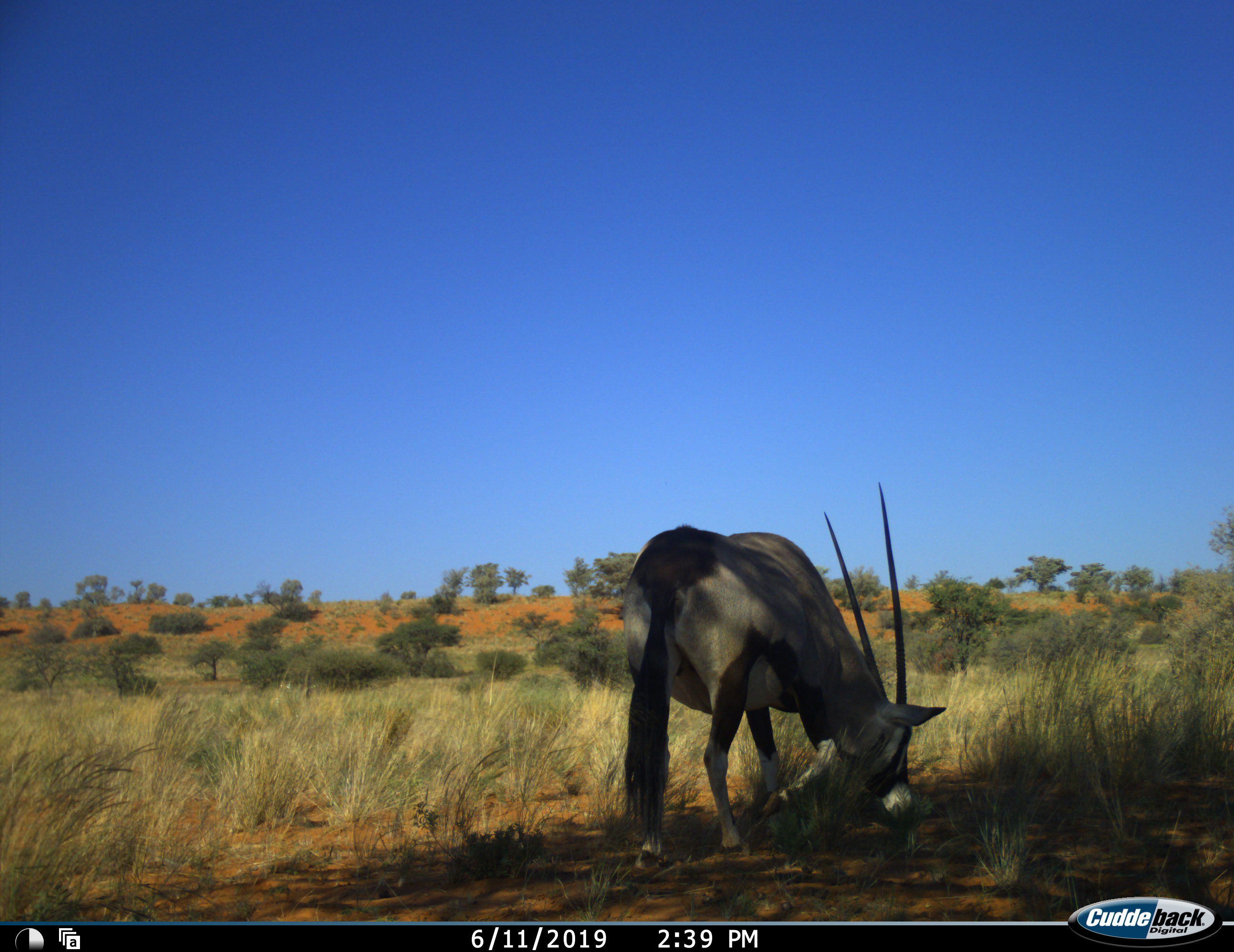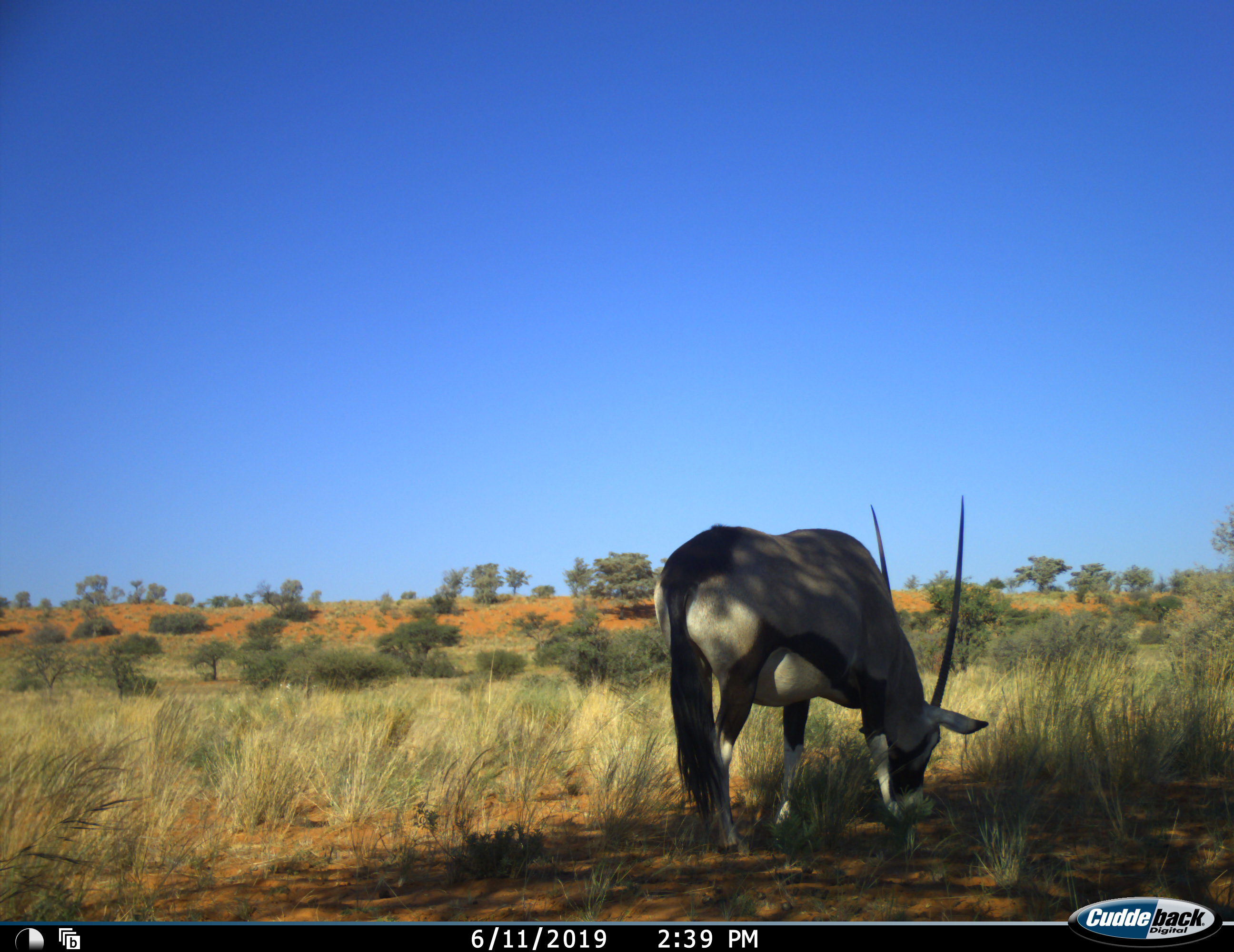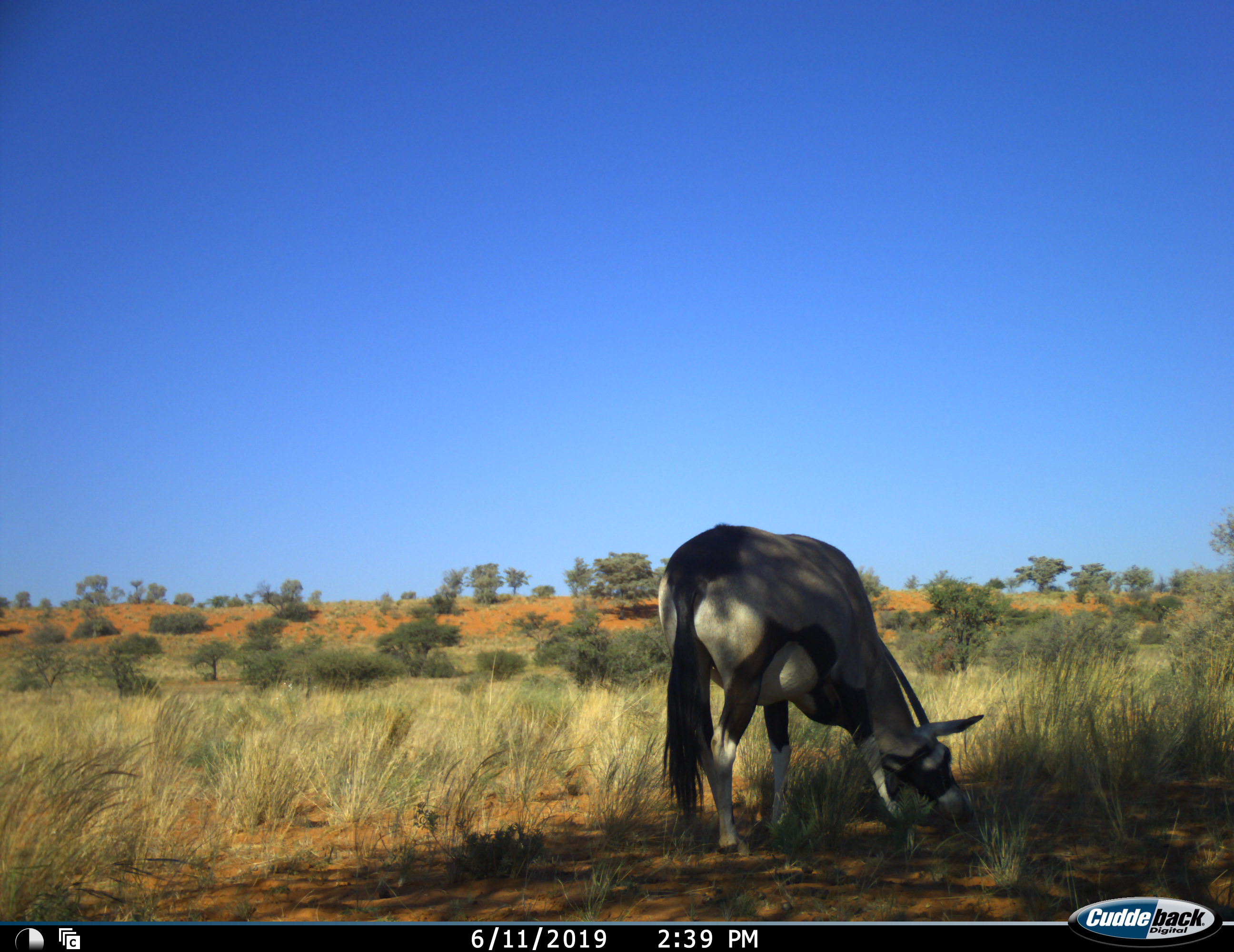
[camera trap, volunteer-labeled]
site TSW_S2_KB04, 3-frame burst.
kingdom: Animalia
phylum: Chordata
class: Mammalia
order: Artiodactyla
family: Bovidae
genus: Oryx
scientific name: Oryx gazella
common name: gemsbok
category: oryx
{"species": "oryx (gemsbok) (Oryx gazella)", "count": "1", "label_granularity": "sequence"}